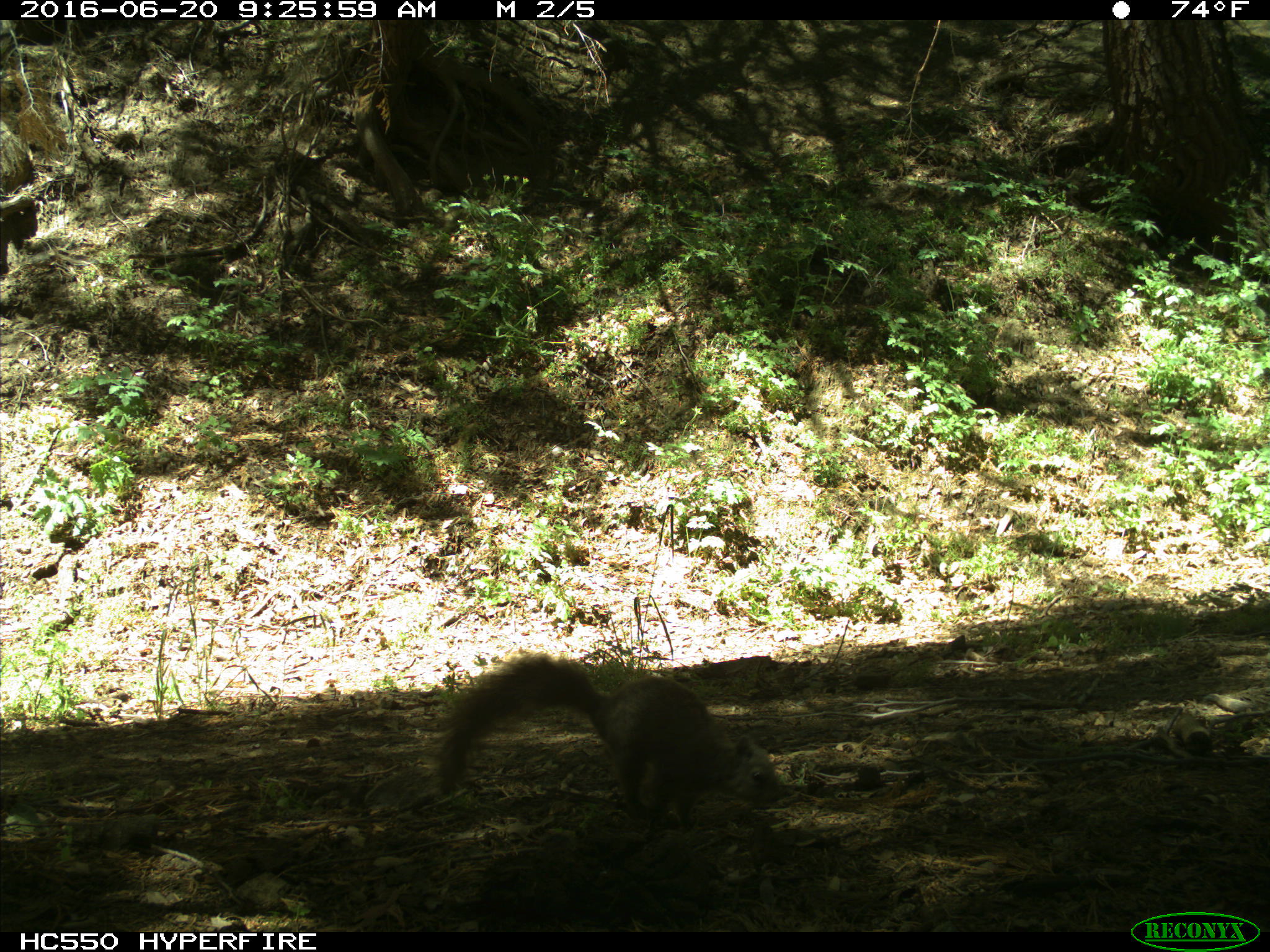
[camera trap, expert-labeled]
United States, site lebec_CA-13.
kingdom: Animalia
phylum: Chordata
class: Mammalia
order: Rodentia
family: Sciuridae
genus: Sciurus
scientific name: Sciurus carolinensis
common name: eastern gray squirrel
Sciurus carolinensis (eastern gray squirrel).